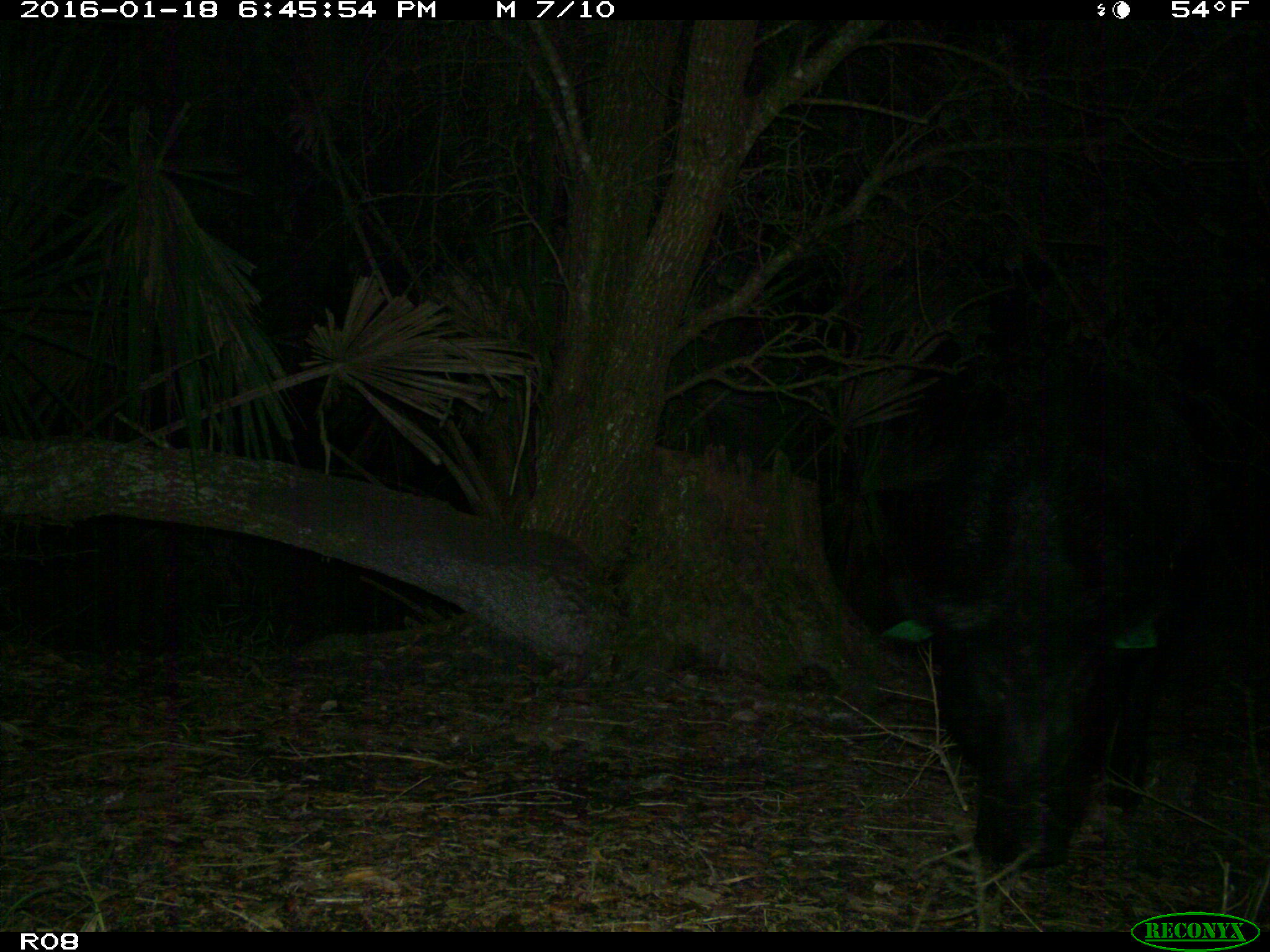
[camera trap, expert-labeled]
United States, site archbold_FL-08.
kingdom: Animalia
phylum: Chordata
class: Mammalia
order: Artiodactyla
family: Suidae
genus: Sus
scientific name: Sus scrofa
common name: wild boar